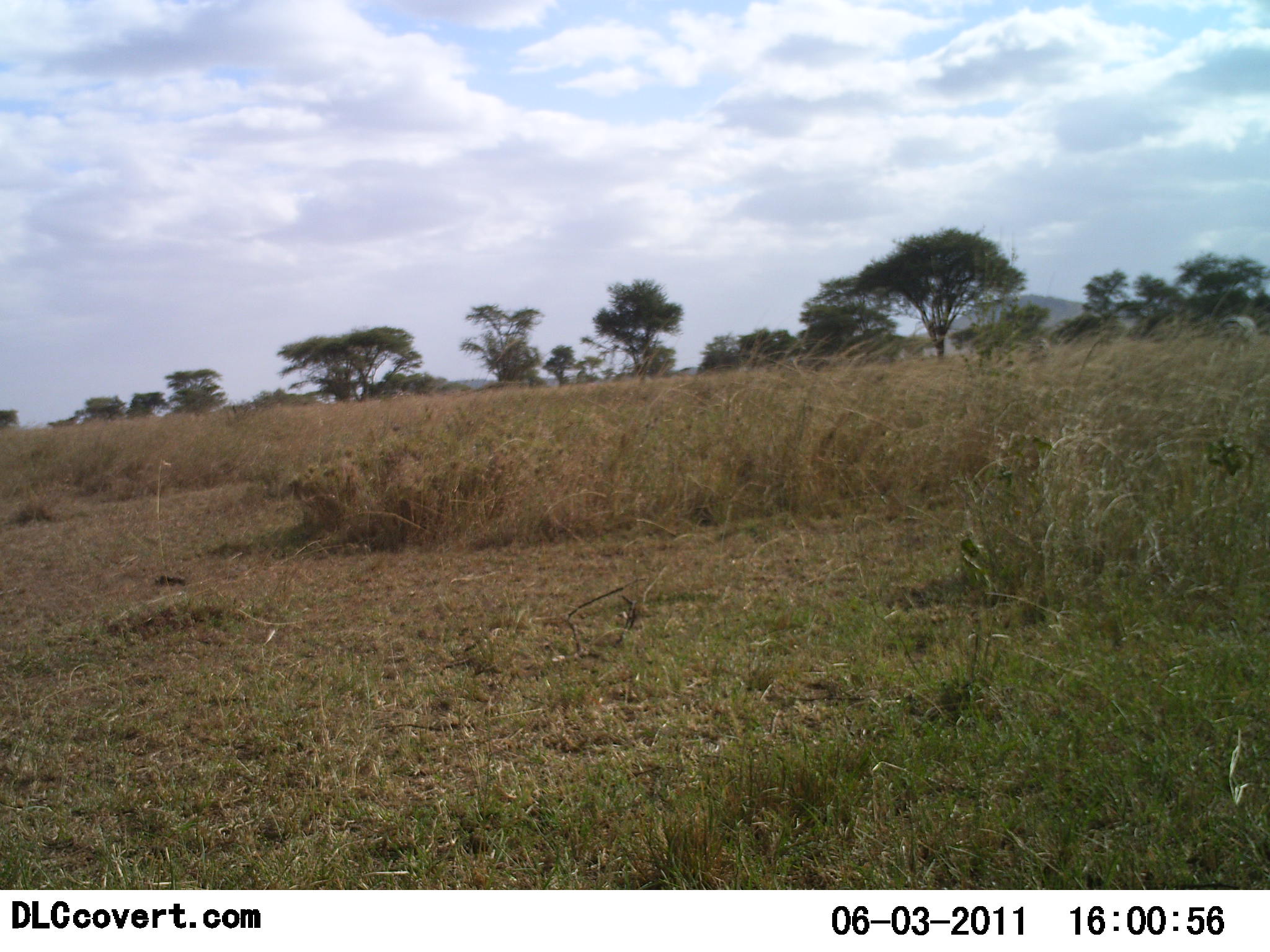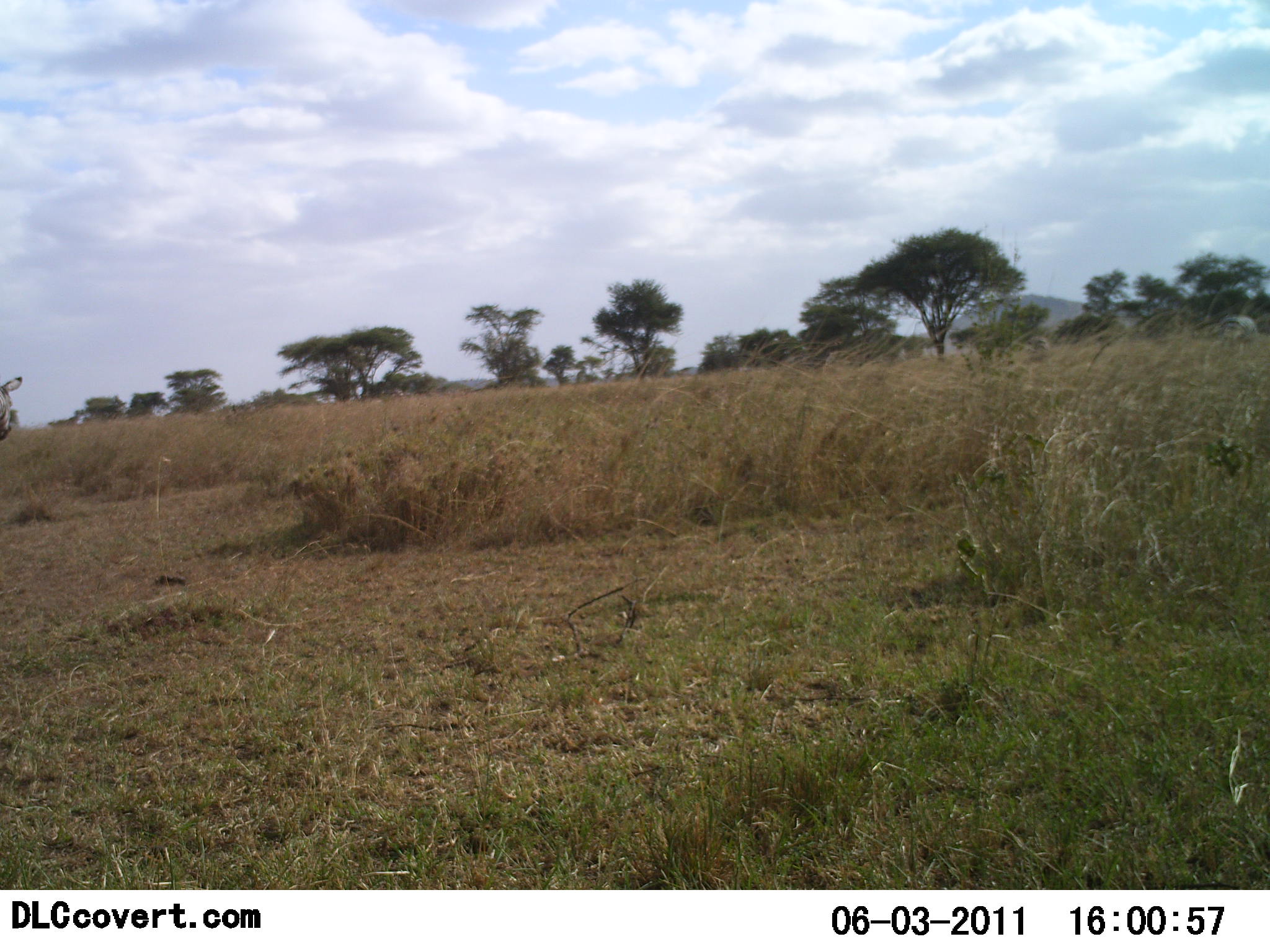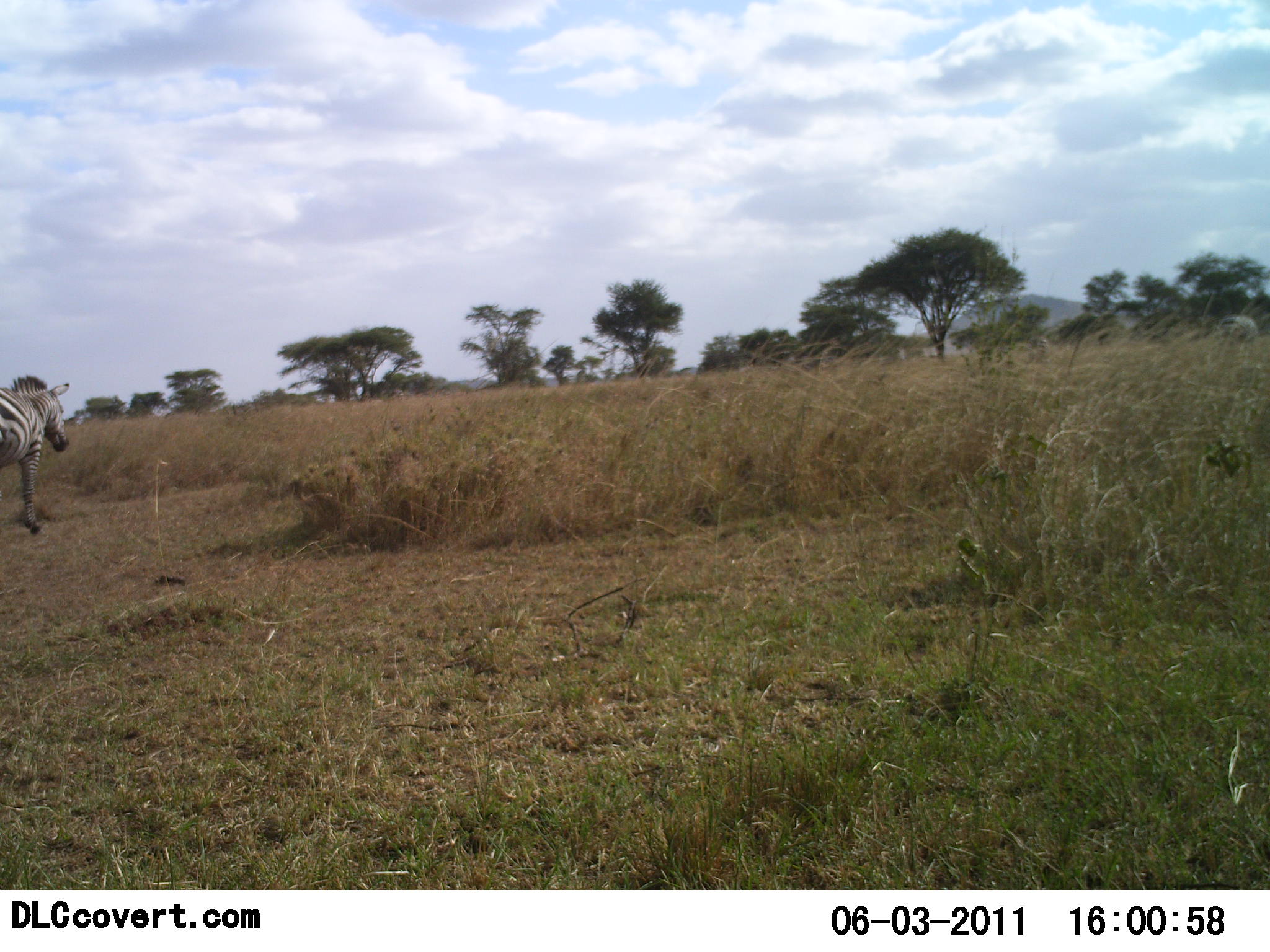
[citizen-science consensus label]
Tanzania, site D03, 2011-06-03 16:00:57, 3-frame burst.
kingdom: Animalia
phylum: Chordata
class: Mammalia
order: Perissodactyla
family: Equidae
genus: Equus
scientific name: Equus quagga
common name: plains zebra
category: zebra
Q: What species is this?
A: Zebra (plains zebra) (Equus quagga).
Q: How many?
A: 1.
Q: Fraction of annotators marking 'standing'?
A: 18%.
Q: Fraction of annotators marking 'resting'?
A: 0%.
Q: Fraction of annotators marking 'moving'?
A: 100%.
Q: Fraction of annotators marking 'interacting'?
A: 0%.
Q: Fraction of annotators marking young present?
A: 0%.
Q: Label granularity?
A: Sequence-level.